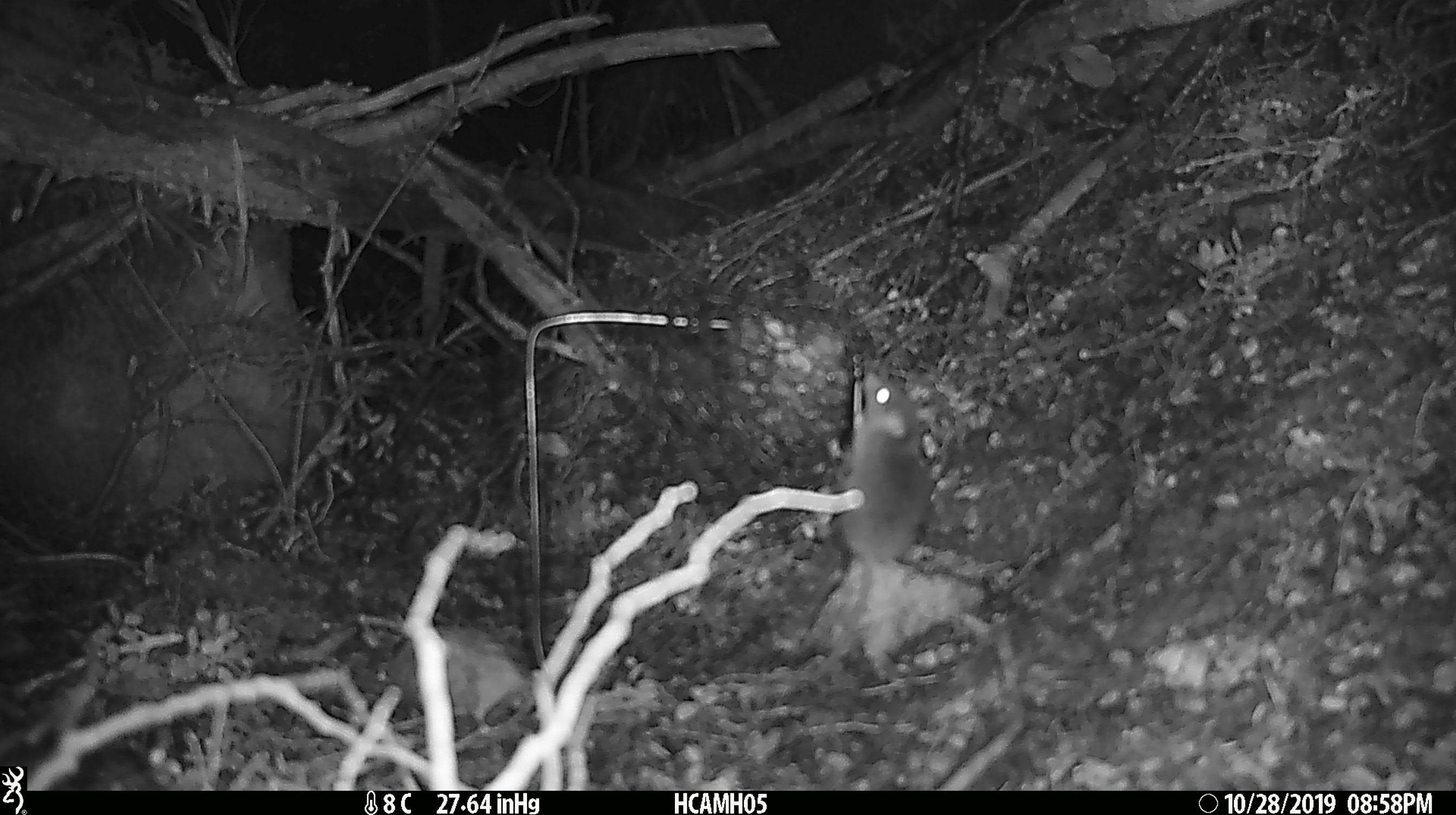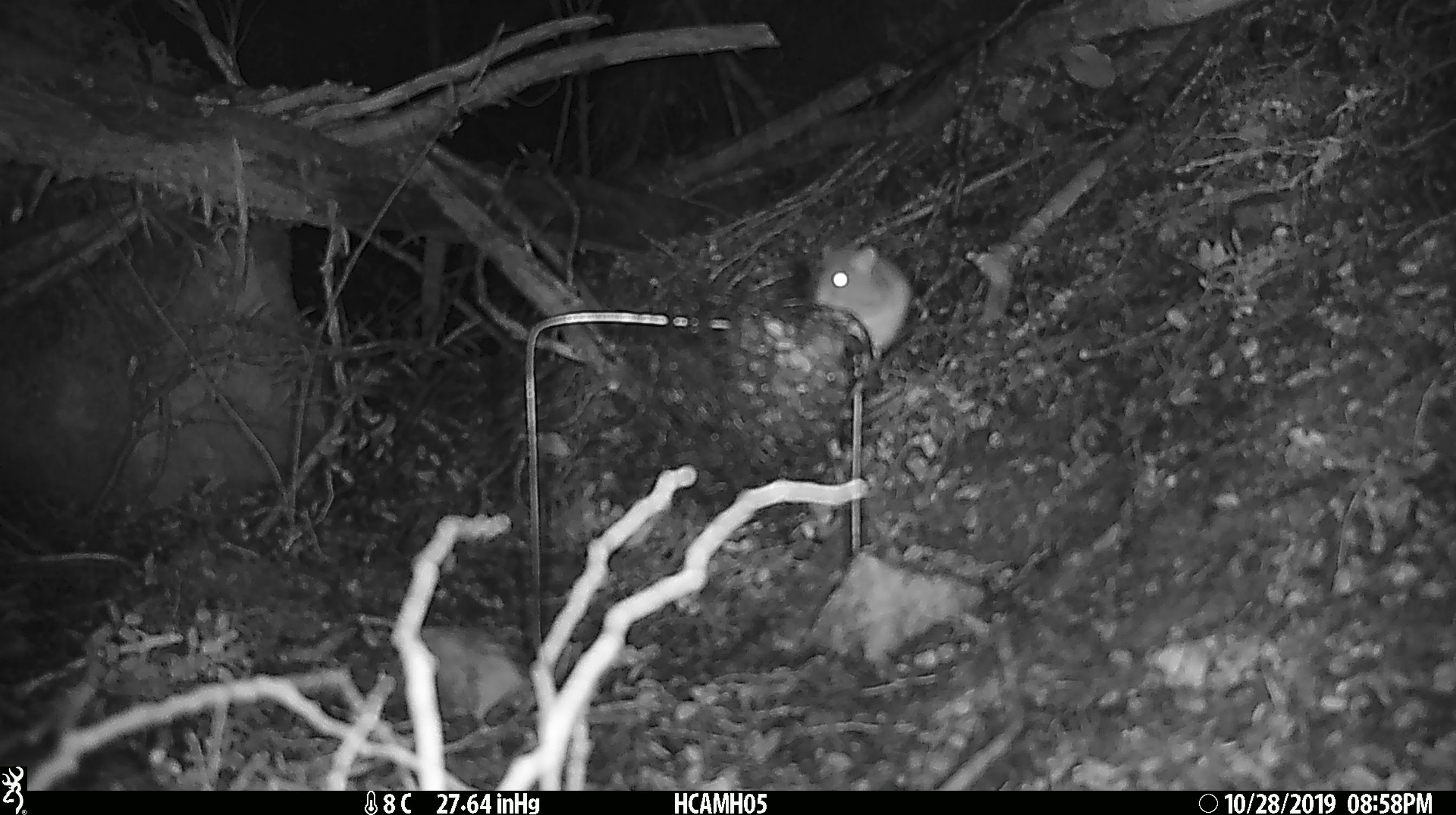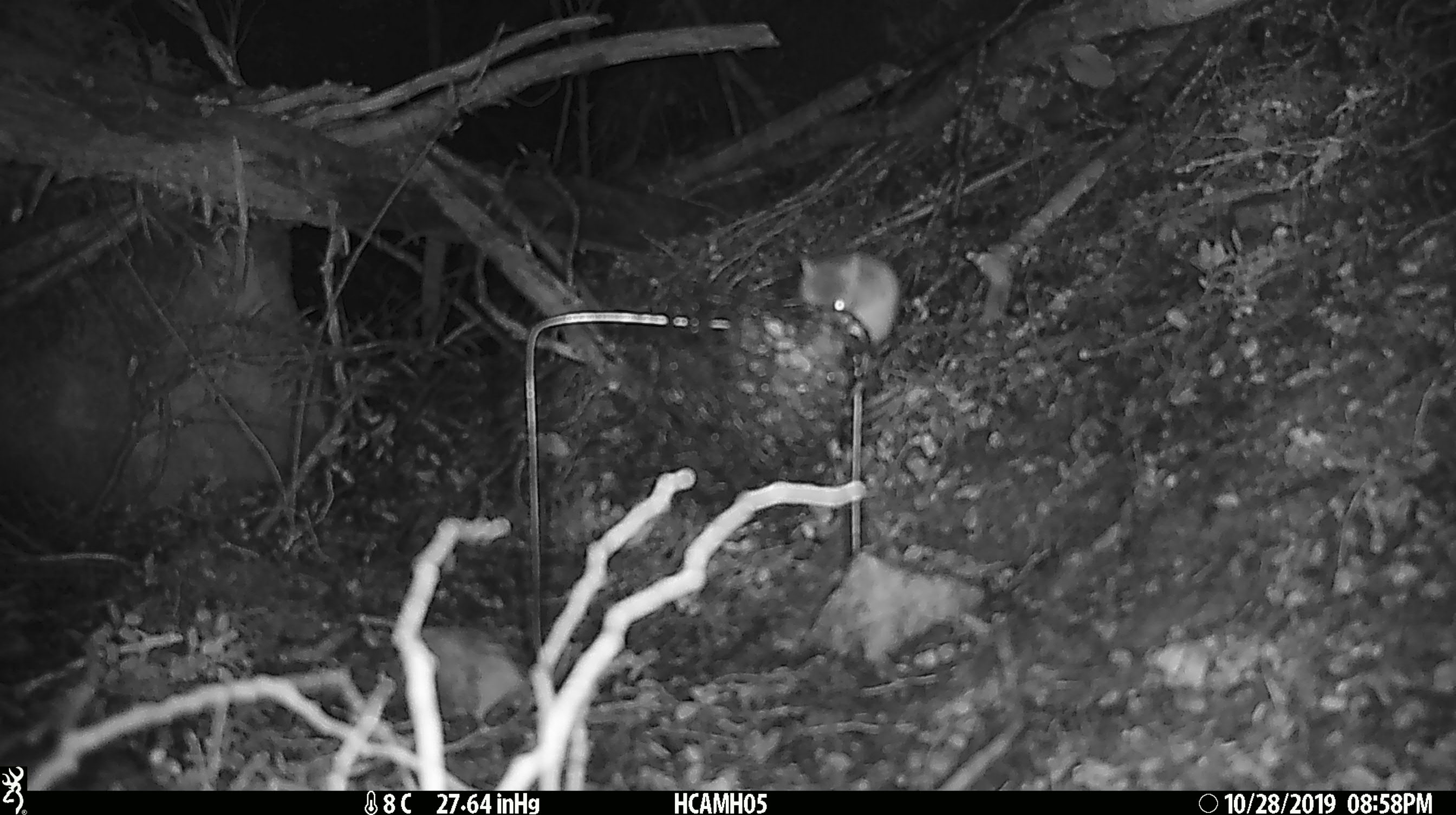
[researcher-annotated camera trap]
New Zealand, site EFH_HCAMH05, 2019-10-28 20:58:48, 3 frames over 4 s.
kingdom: Animalia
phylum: Chordata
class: Mammalia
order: Rodentia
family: Muridae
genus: Mus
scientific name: Mus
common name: mouse